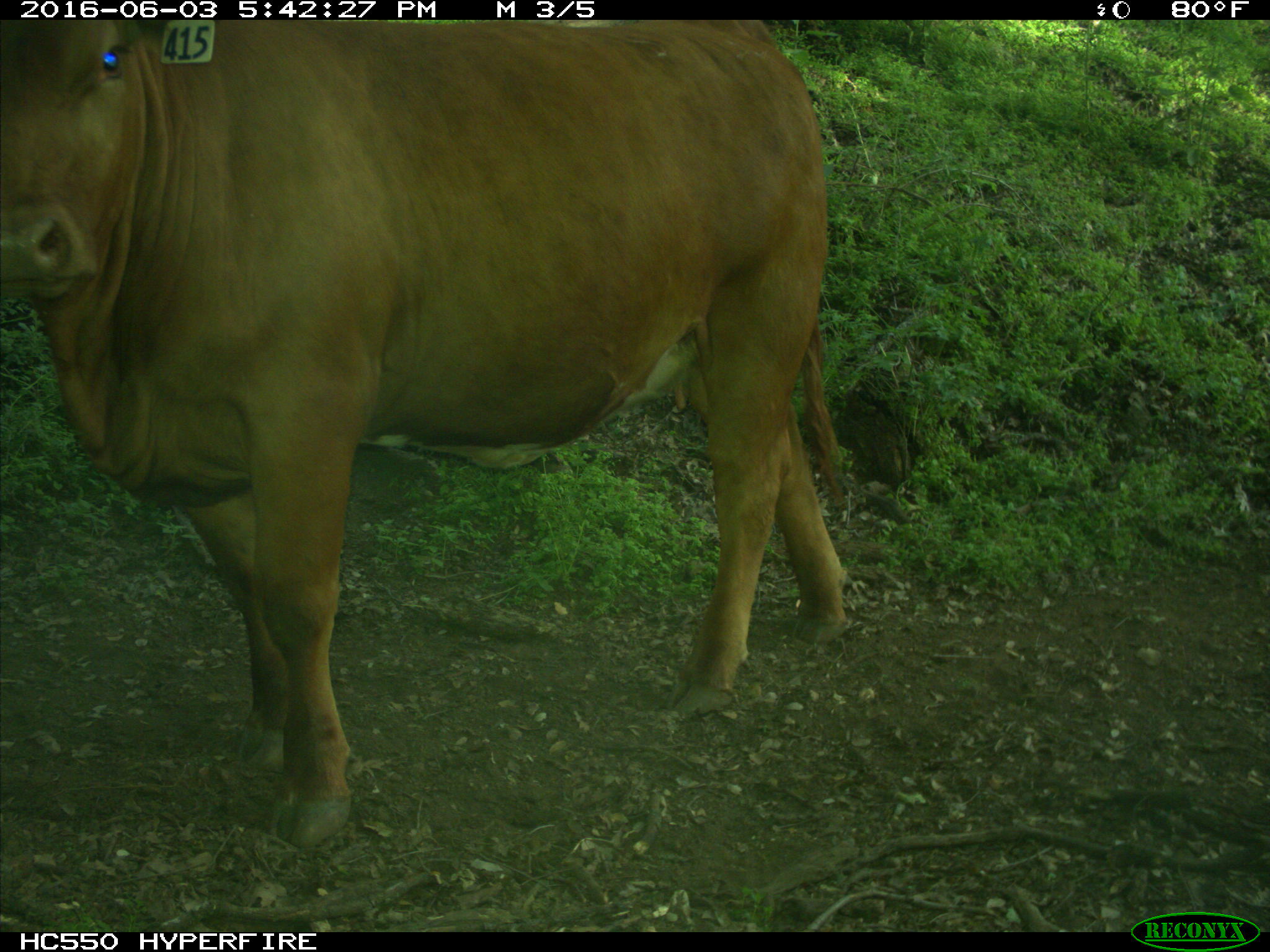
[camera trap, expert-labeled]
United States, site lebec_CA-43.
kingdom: Animalia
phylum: Chordata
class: Mammalia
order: Artiodactyla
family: Bovidae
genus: Bos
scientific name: Bos taurus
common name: domestic cow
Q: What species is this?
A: Bos taurus (domestic cow).